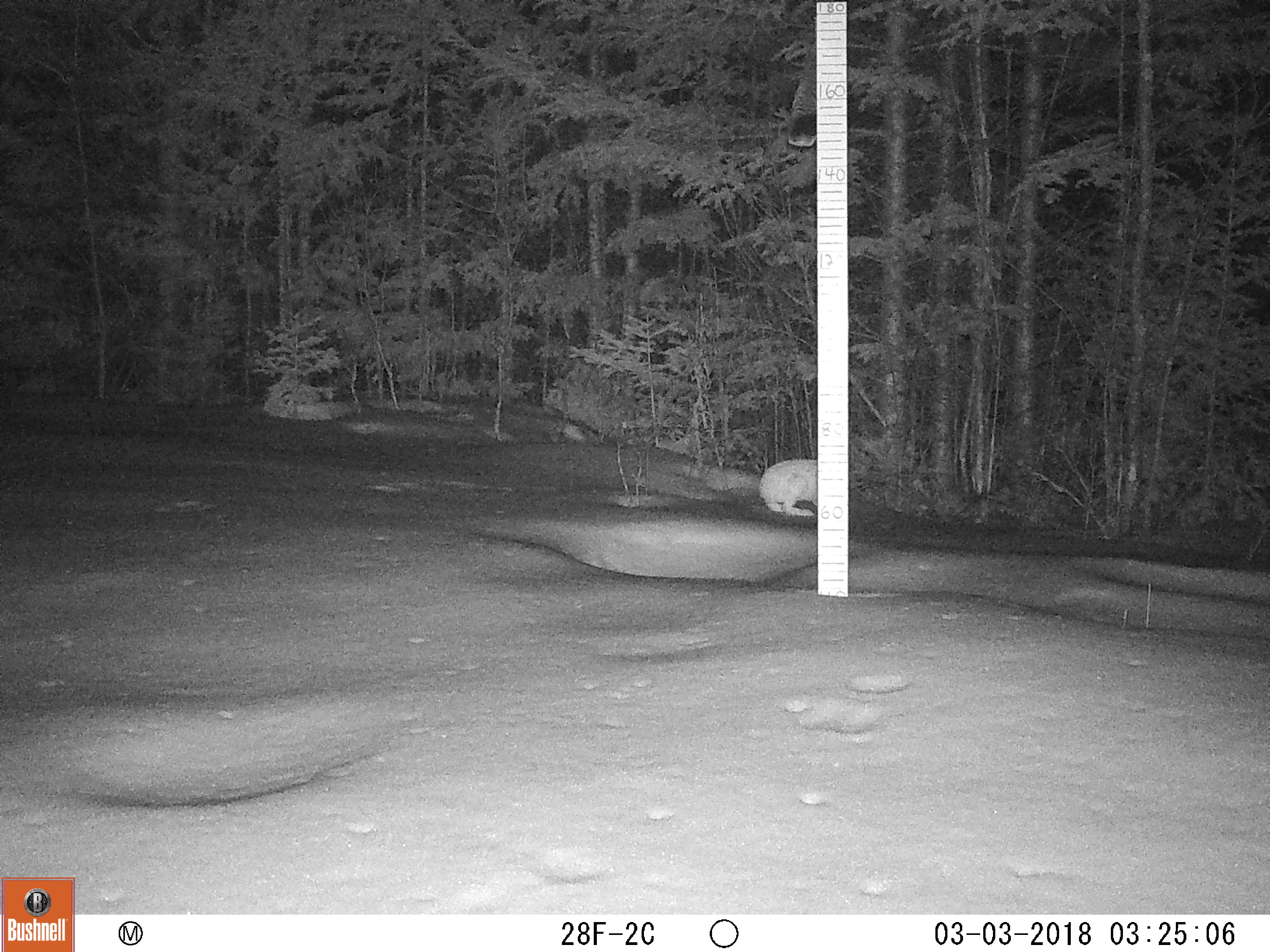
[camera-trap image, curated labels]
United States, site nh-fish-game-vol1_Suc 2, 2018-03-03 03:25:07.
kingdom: Animalia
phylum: Chordata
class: Mammalia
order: Lagomorpha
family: Leporidae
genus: Lepus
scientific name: Lepus americanus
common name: snowshoe hare